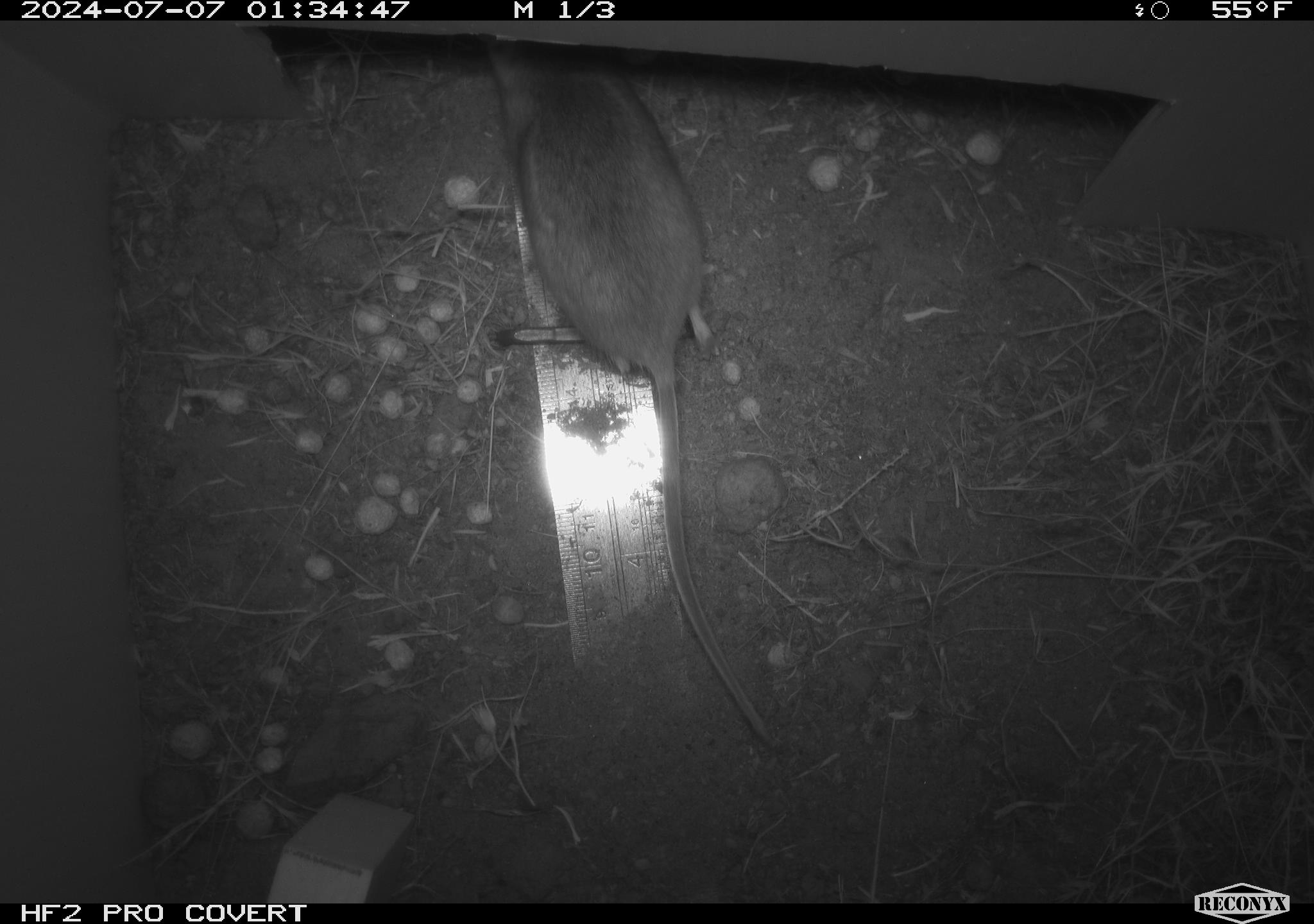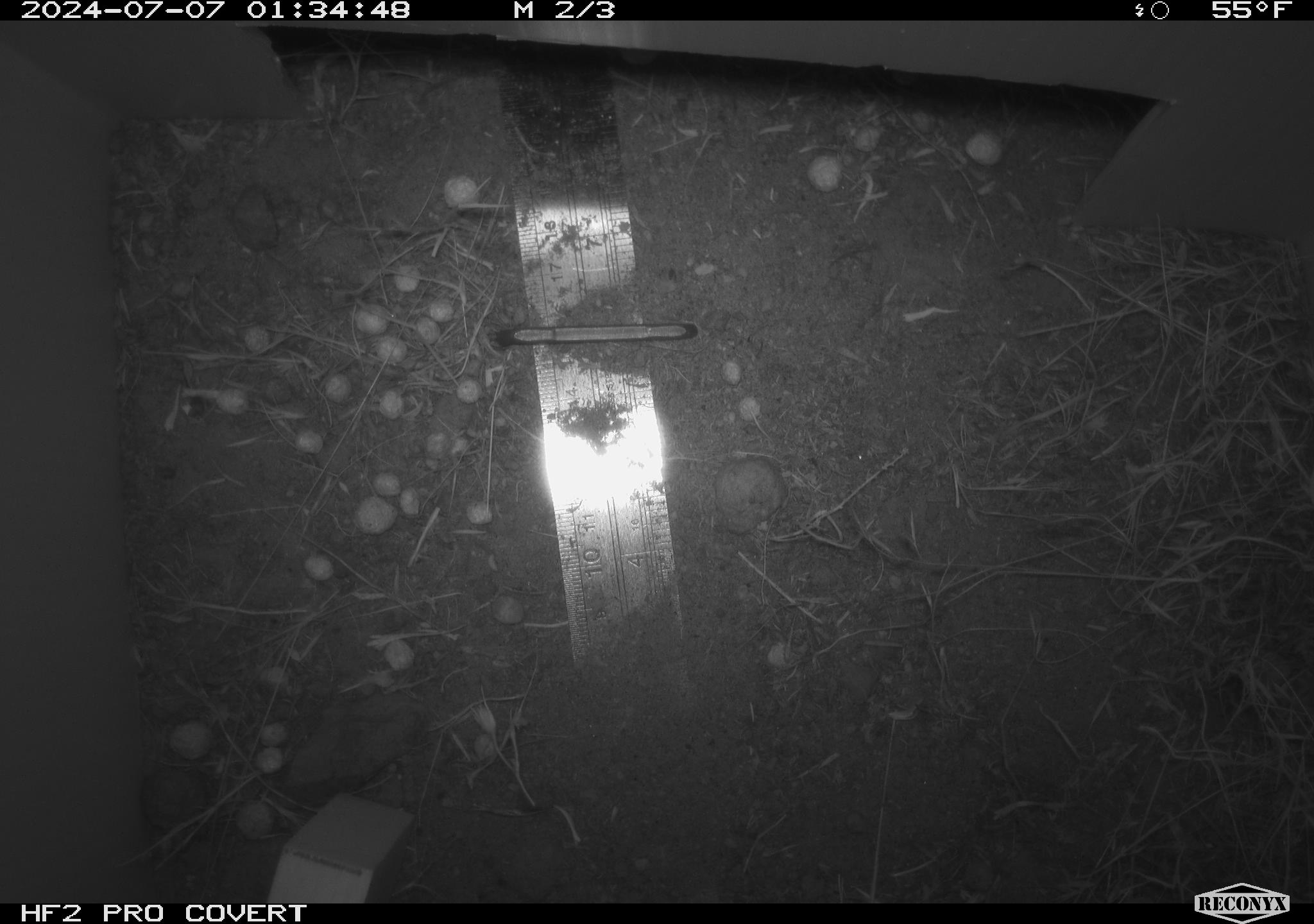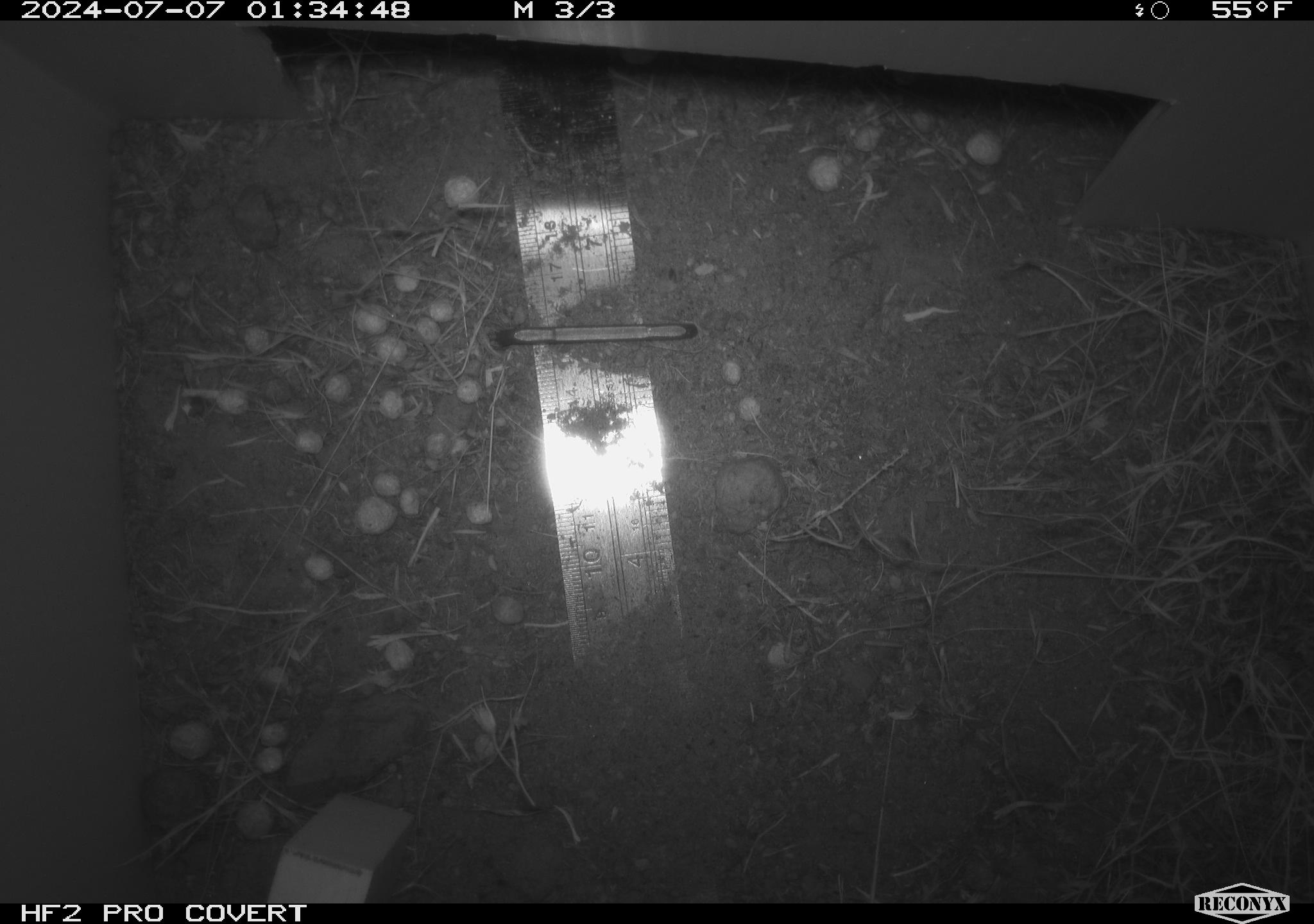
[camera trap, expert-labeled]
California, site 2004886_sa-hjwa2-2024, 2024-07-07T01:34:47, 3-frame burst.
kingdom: Animalia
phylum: Chordata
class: Mammalia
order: Rodentia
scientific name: Rodentia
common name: rodent